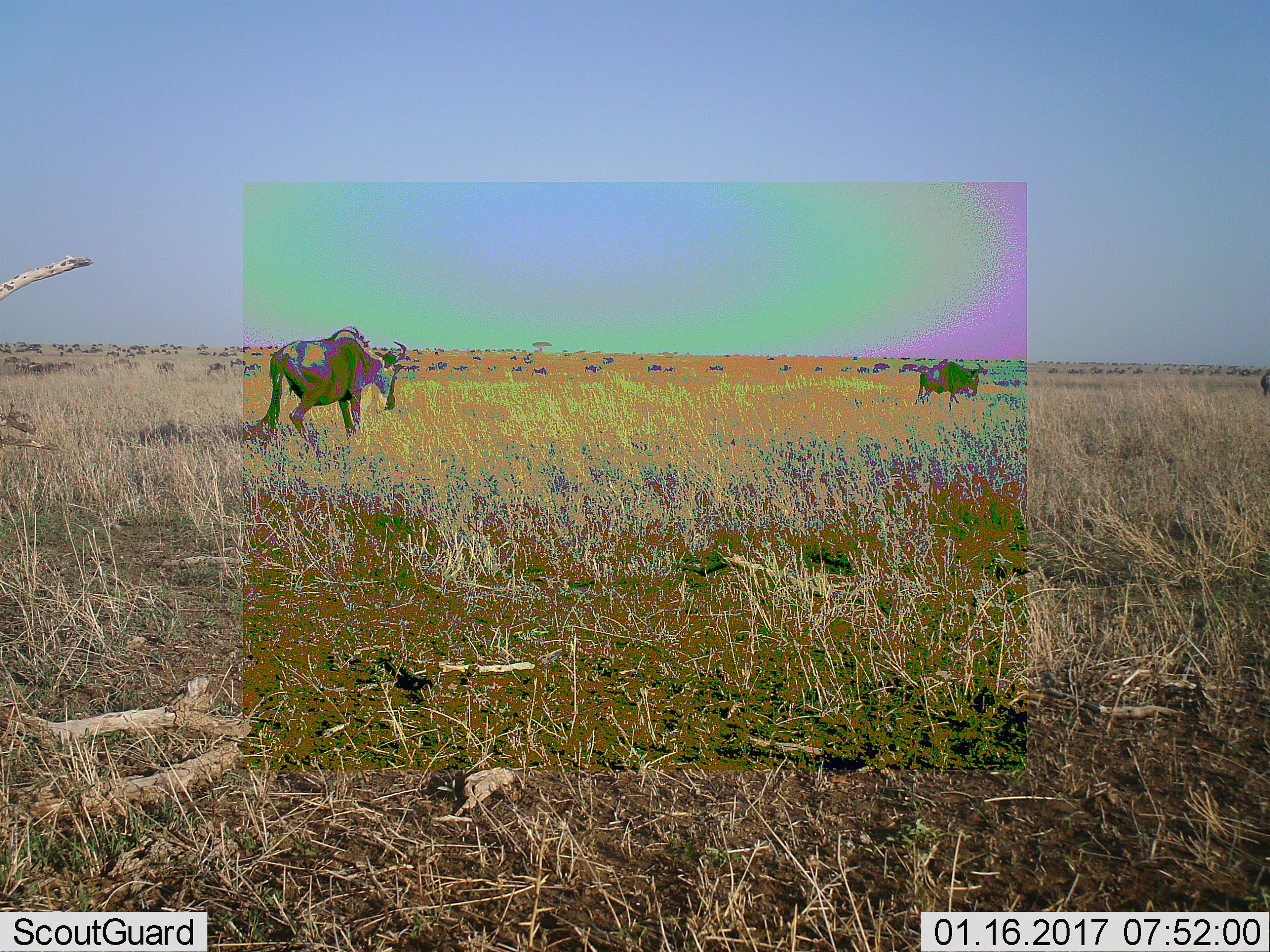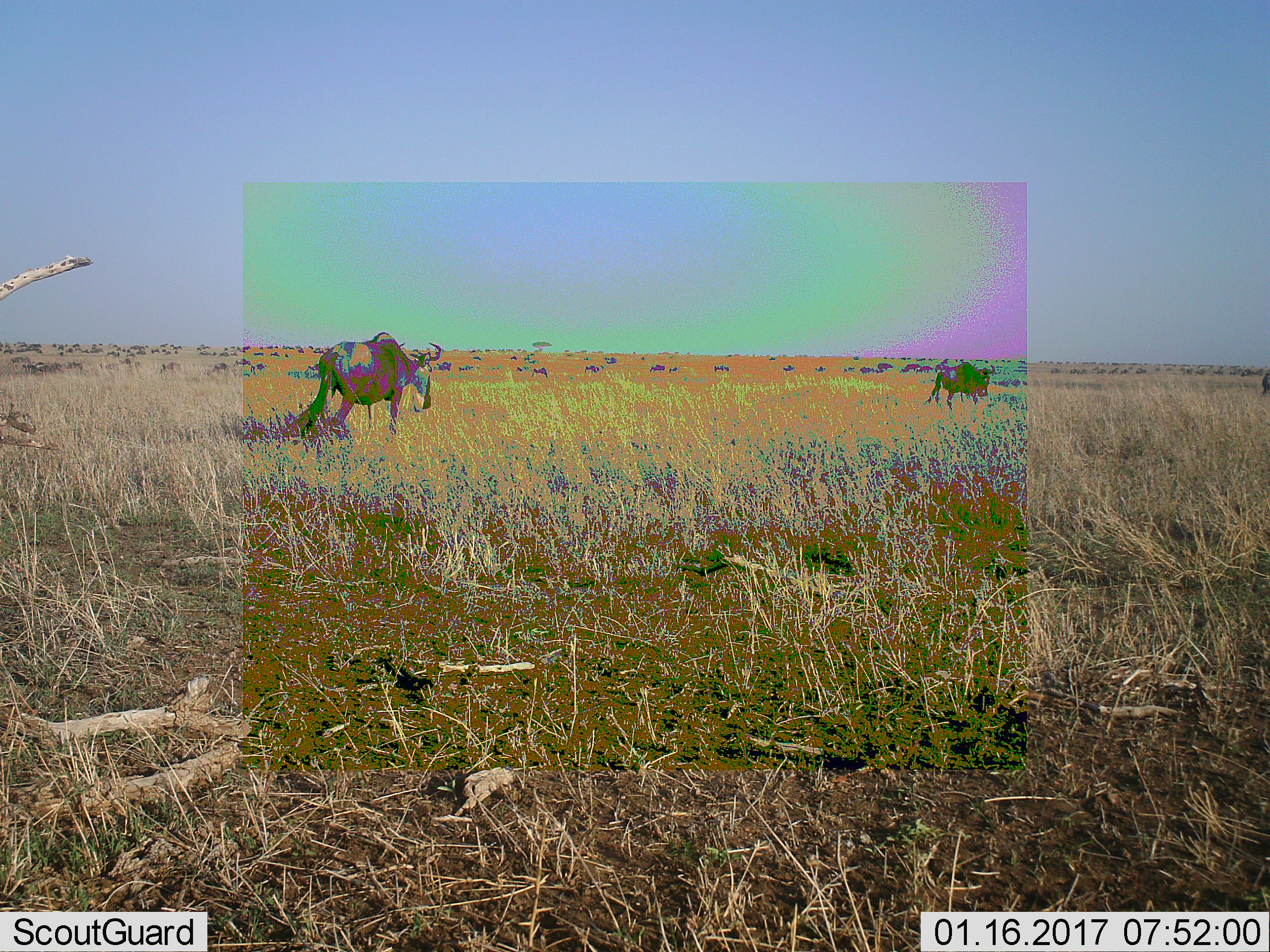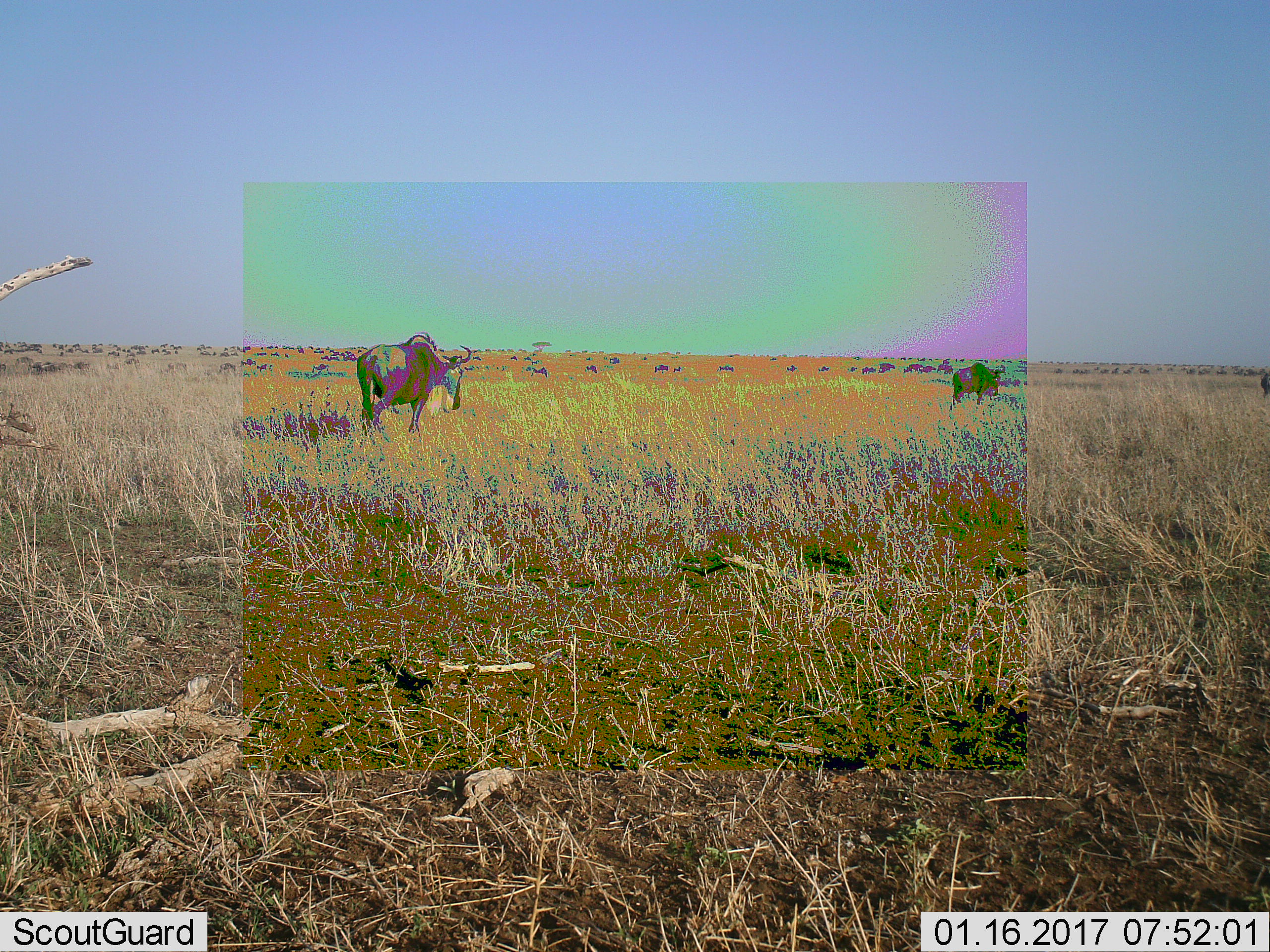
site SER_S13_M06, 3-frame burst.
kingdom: Animalia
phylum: Chordata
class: Mammalia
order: Artiodactyla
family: Bovidae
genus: Connochaetes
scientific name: Connochaetes taurinus taurinus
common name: blue wildebeest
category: wildebeestblue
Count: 3.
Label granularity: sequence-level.